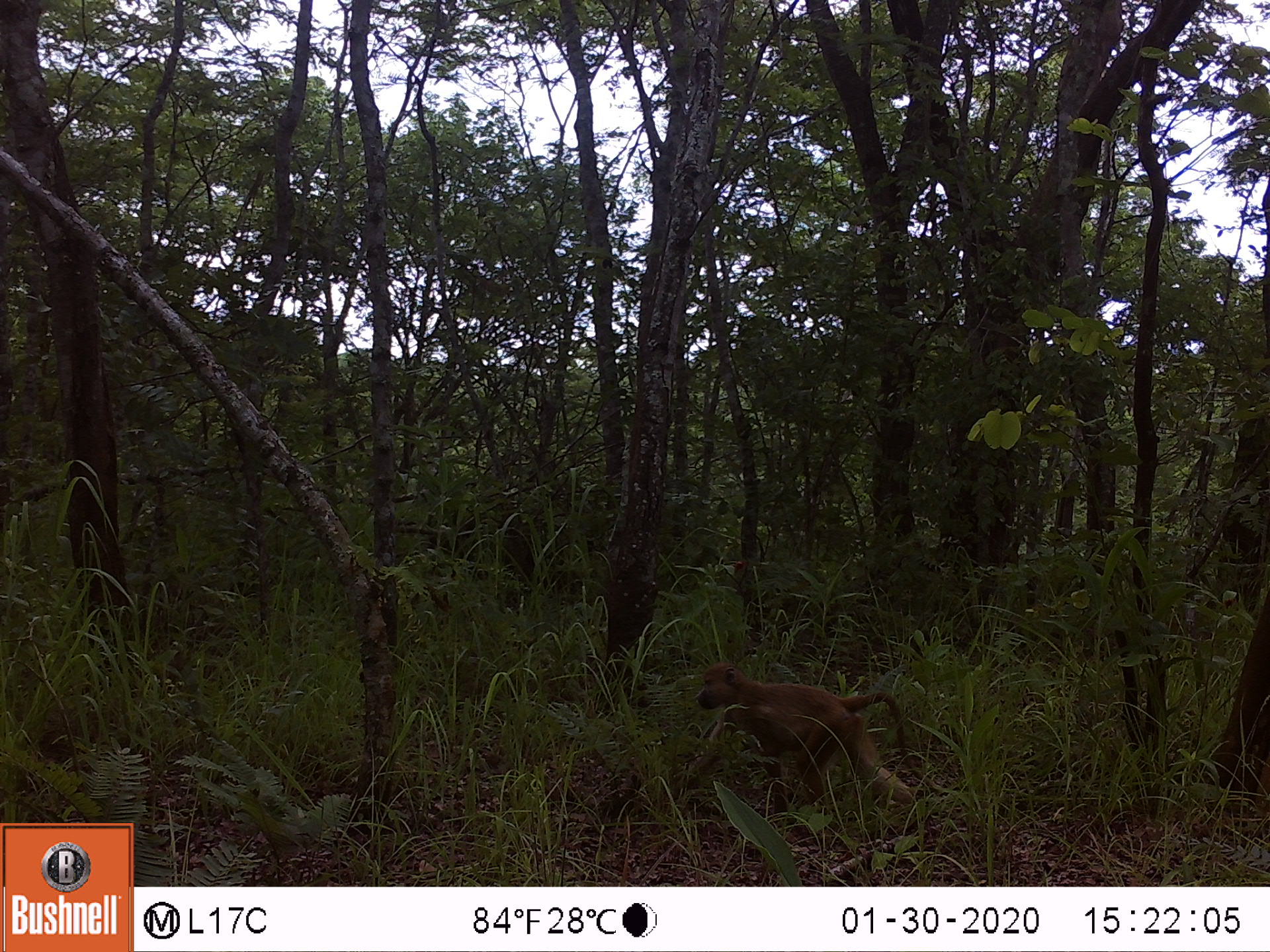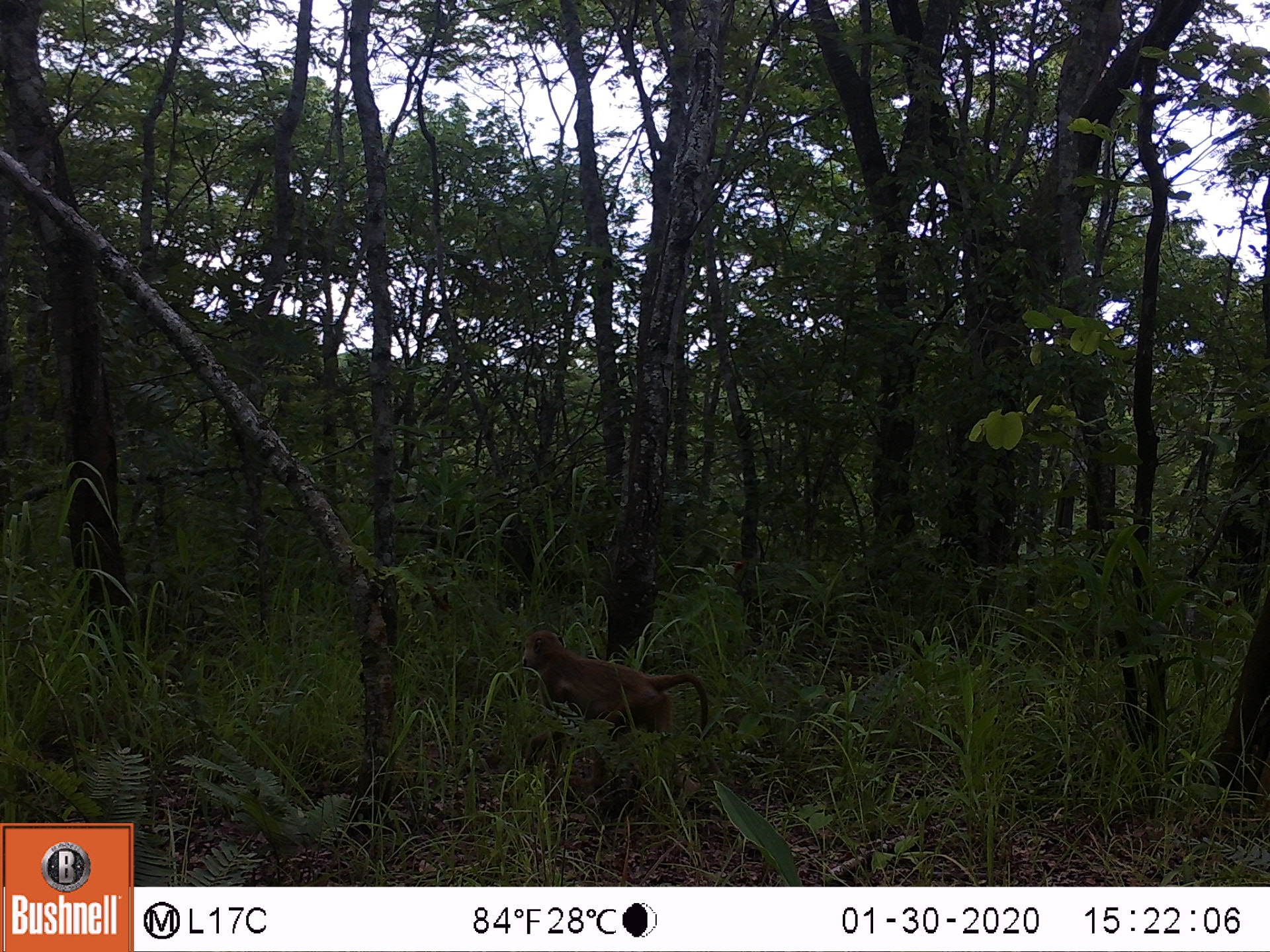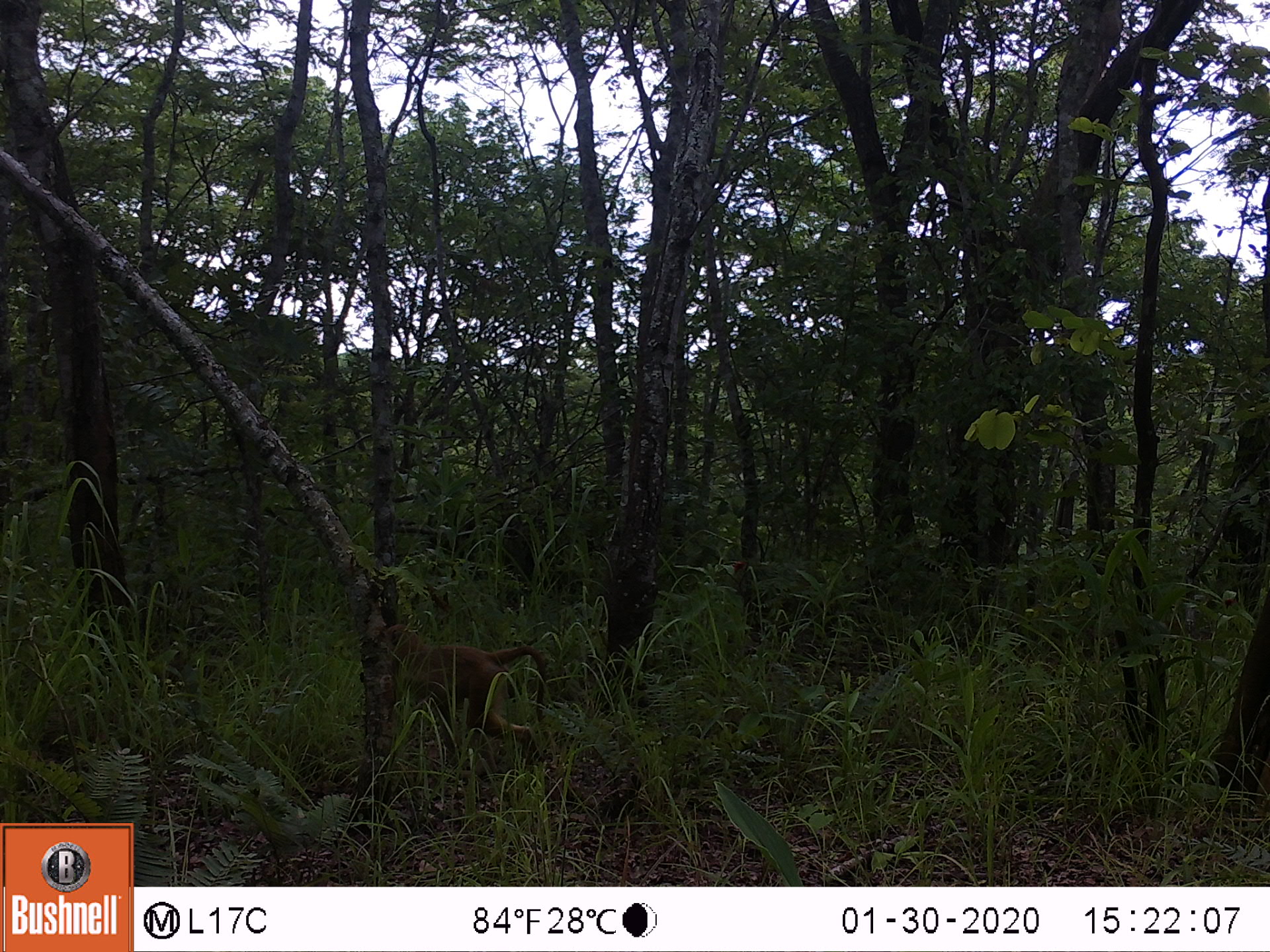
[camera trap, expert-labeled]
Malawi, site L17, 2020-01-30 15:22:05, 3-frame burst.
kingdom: Animalia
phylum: Chordata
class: Mammalia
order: Primates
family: Cercopithecidae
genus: Papio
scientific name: Papio cynocephalus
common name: yellow baboon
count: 1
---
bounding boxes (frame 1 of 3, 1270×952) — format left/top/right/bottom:
yellow baboon: 683/663/910/818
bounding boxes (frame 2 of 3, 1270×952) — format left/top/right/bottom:
yellow baboon: 518/629/710/749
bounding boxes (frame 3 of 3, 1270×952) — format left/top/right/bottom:
yellow baboon: 379/622/548/766